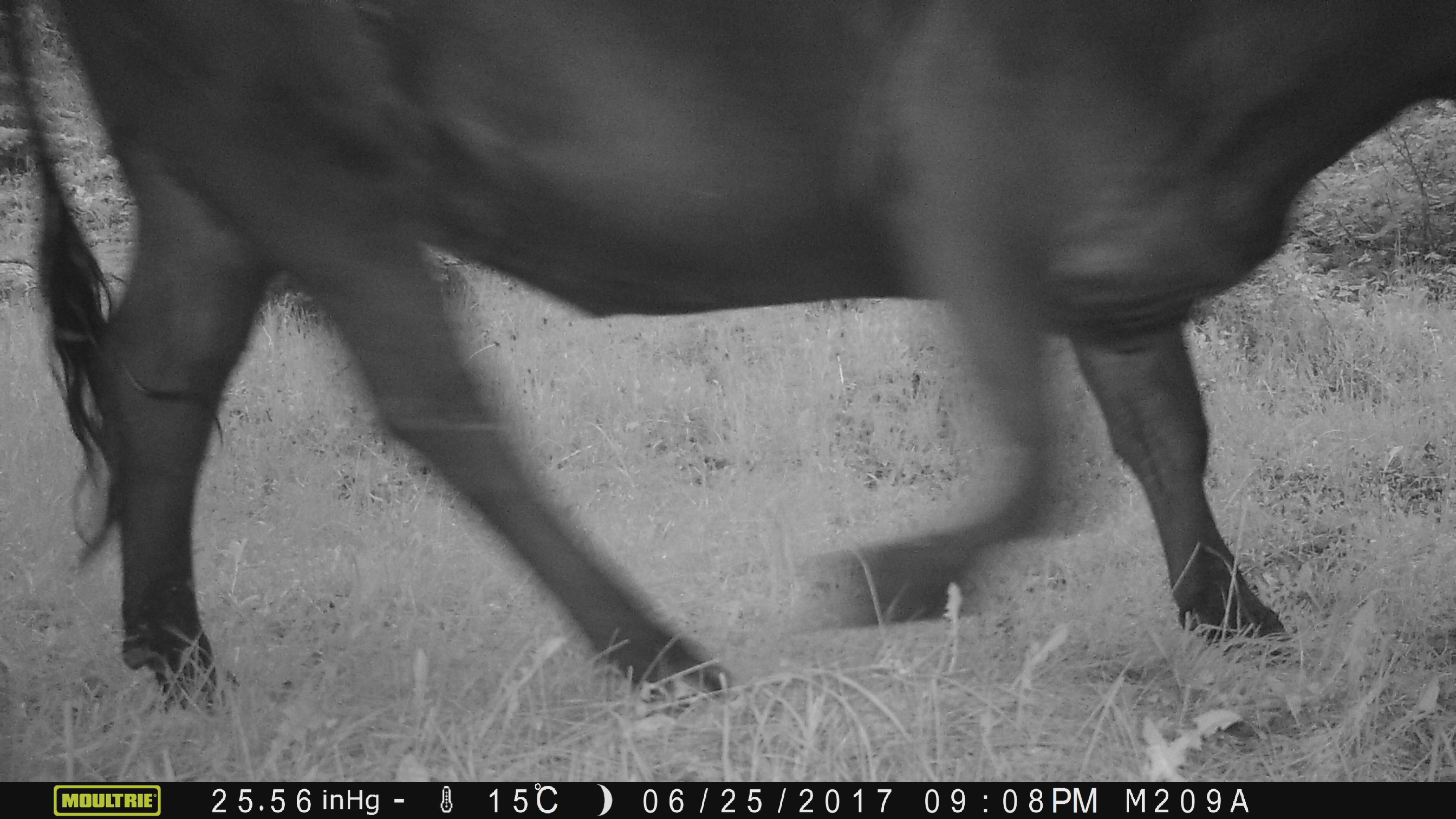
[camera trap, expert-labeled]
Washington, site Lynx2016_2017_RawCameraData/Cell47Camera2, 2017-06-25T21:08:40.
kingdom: Animalia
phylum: Chordata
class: Mammalia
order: Artiodactyla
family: Bovidae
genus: Bos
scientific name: Bos taurus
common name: domestic cattle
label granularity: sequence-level